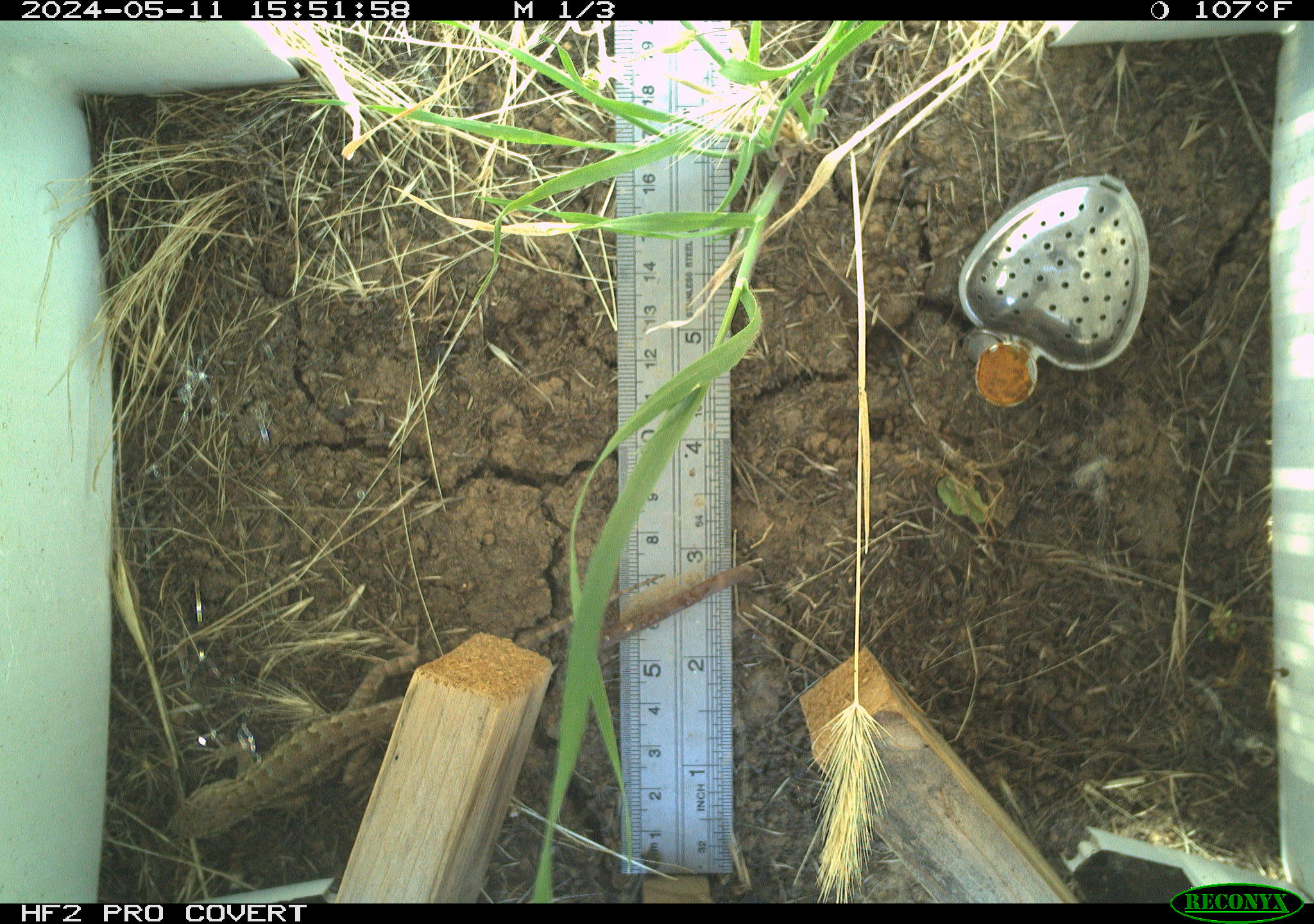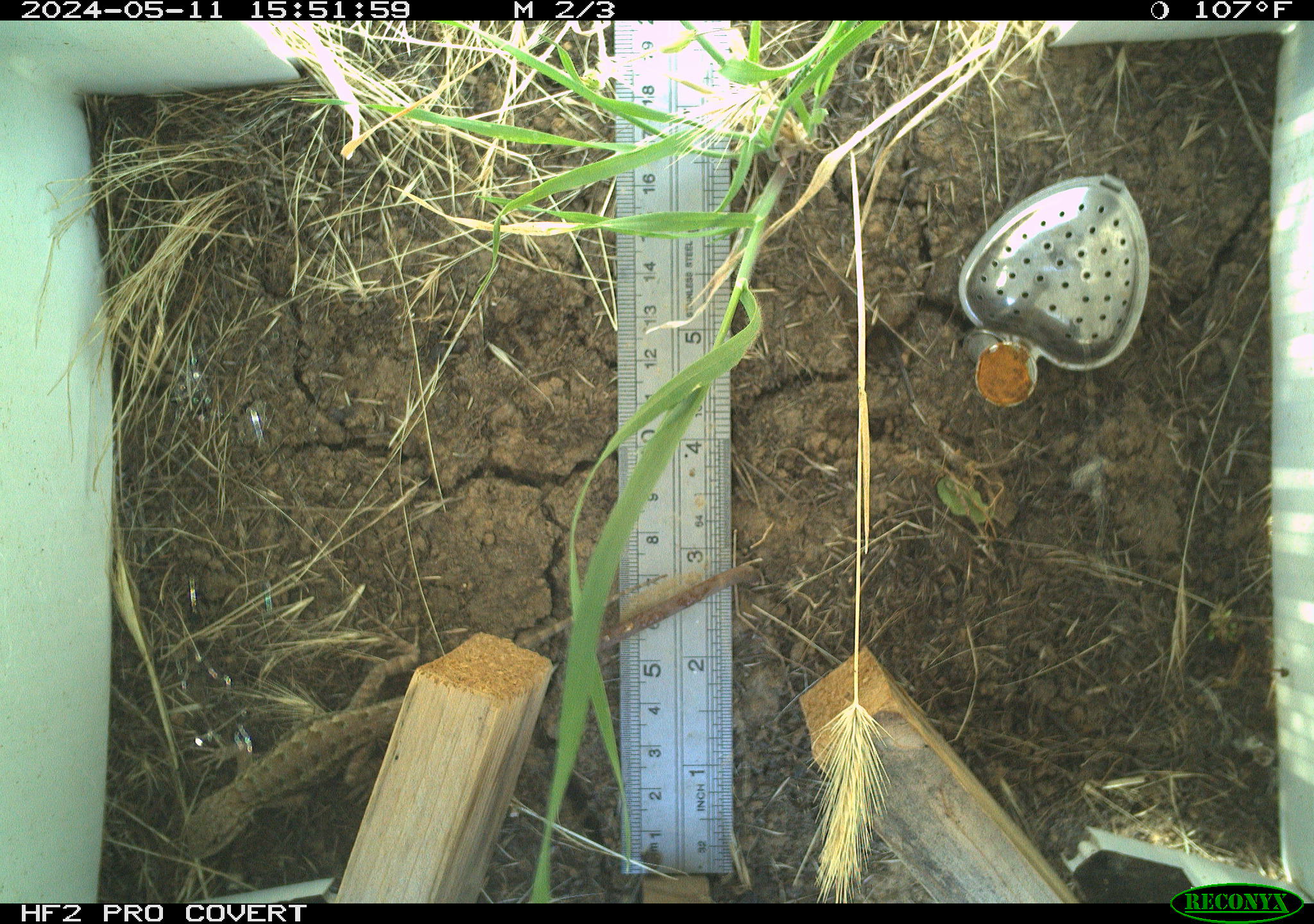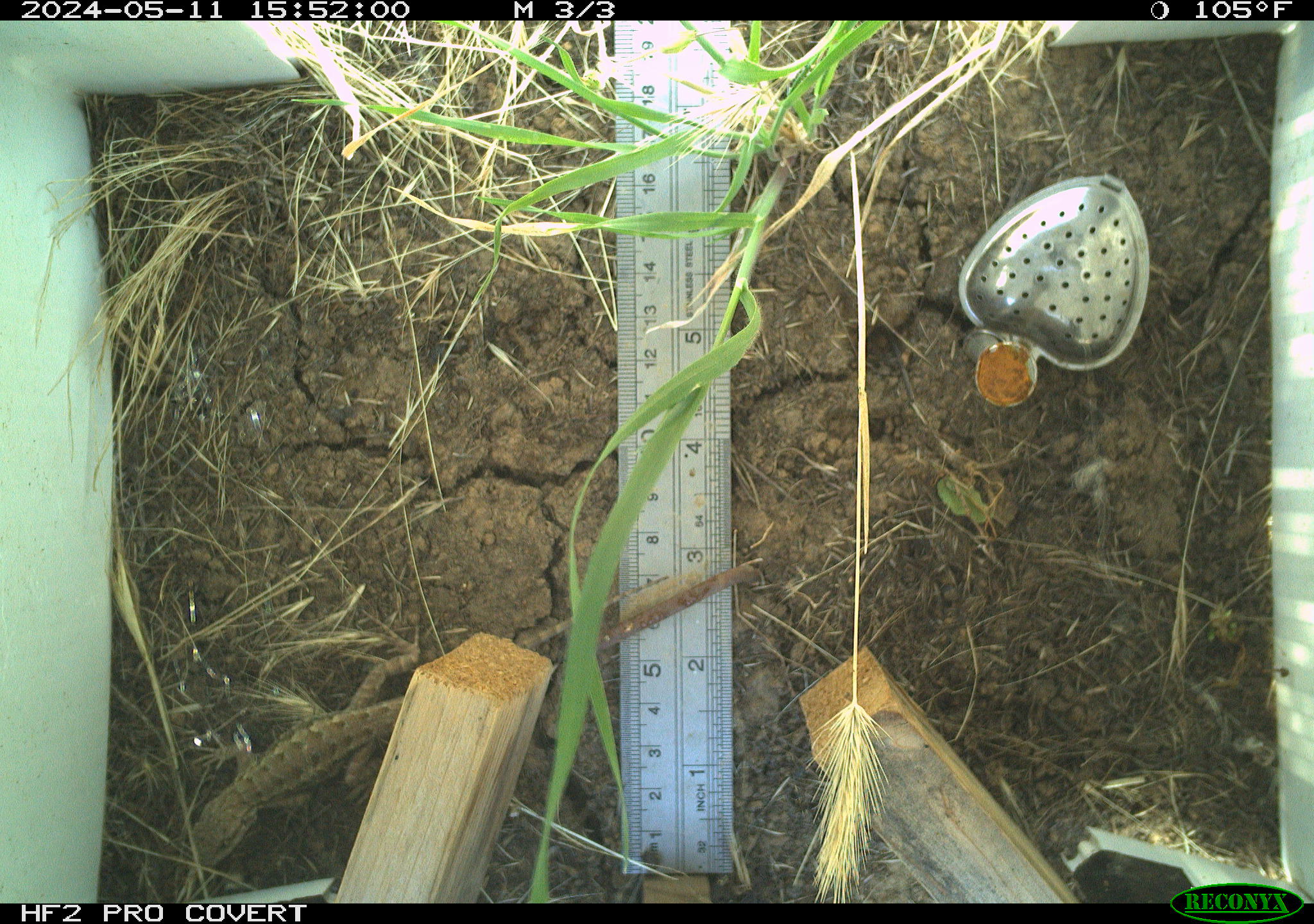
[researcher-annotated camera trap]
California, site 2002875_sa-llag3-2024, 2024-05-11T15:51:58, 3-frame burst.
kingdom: Animalia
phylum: Chordata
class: Reptilia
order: Squamata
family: Phrynosomatidae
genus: Sceloporus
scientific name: Sceloporus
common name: spiny lizards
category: sceloporus species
Sceloporus species (spiny lizards) (Sceloporus).